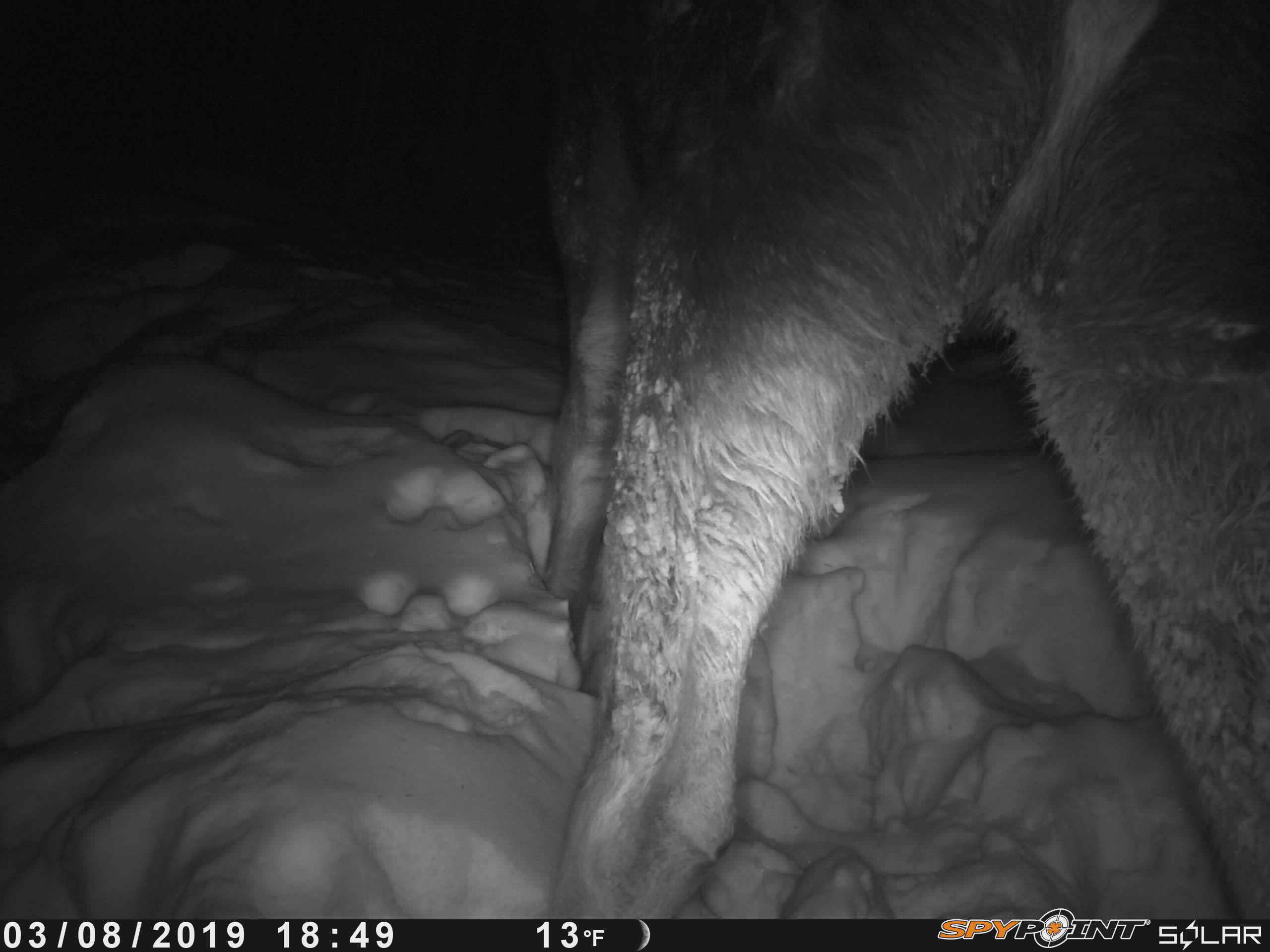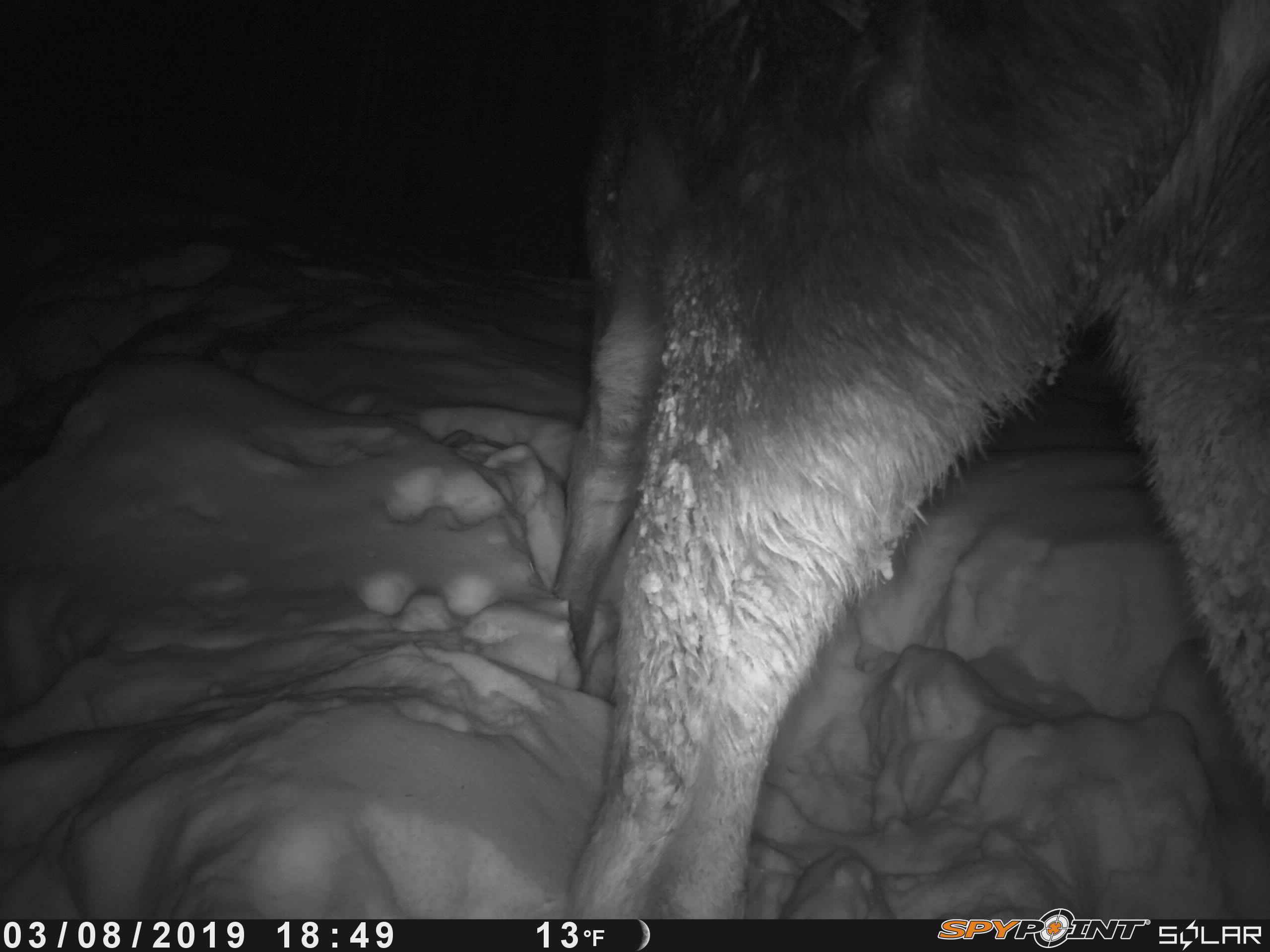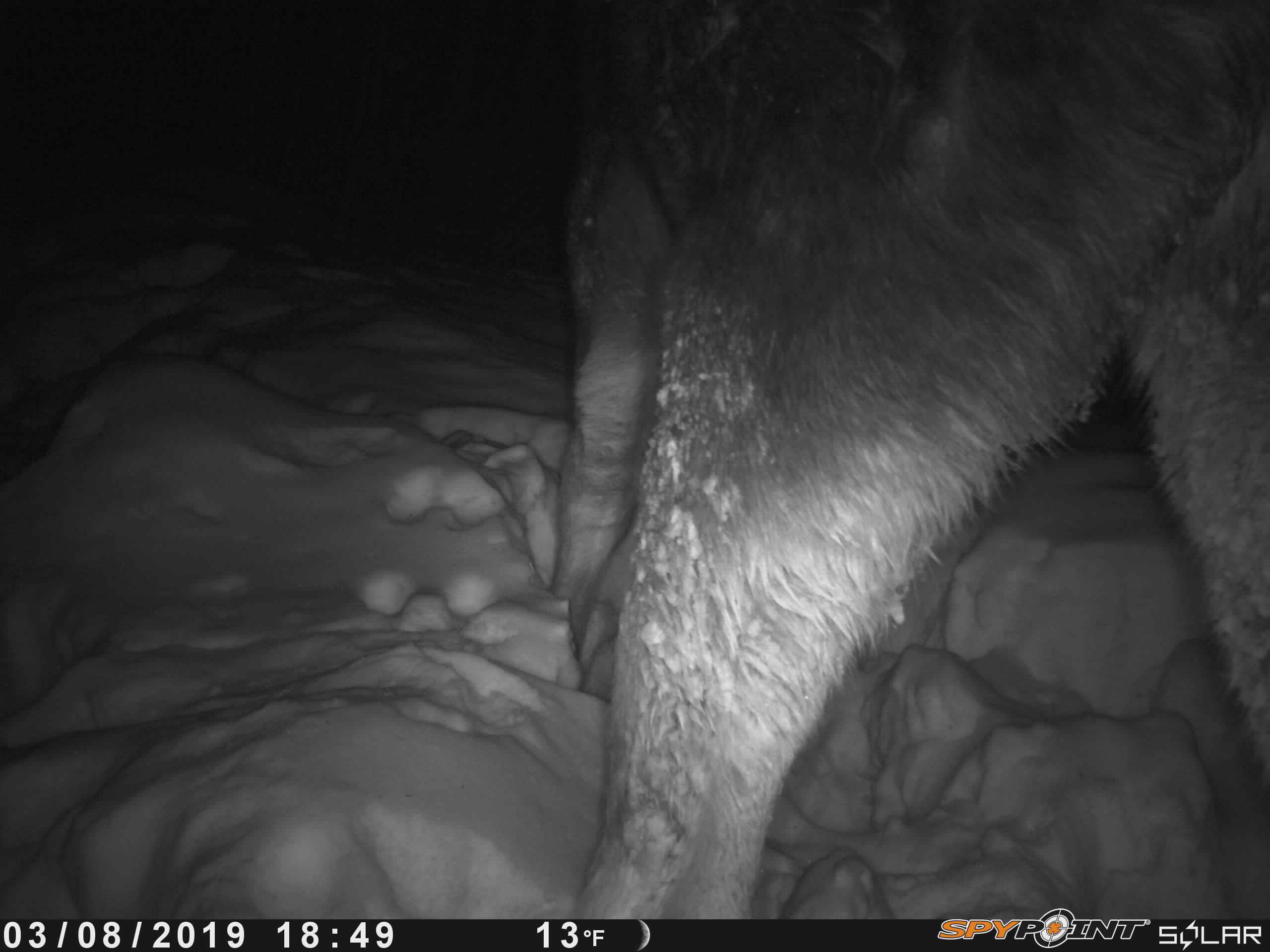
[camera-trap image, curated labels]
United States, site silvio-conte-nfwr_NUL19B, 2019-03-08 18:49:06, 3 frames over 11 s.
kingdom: Animalia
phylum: Chordata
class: Mammalia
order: Artiodactyla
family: Cervidae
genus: Alces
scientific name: Alces alces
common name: moose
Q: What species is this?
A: Moose (Alces alces).